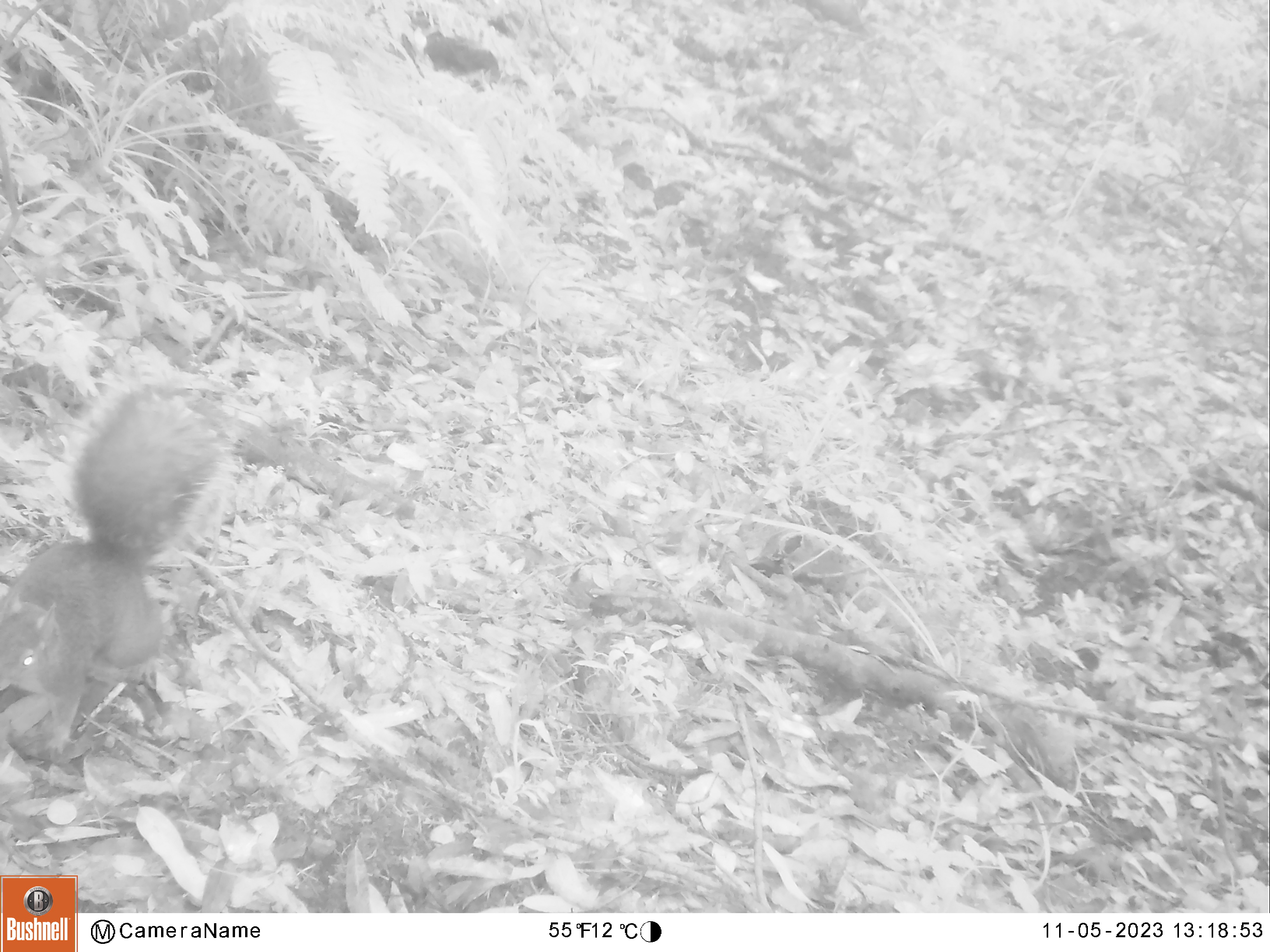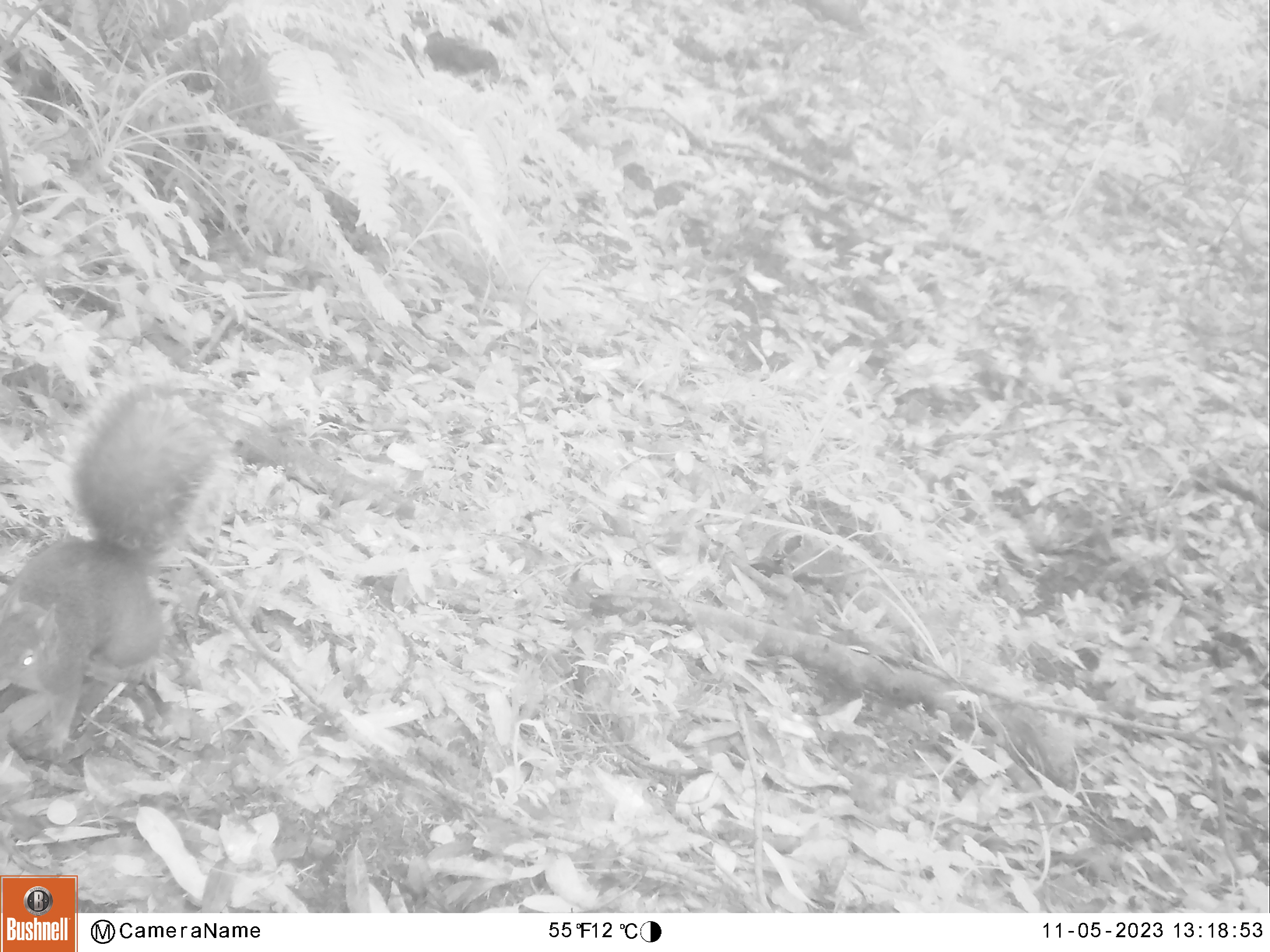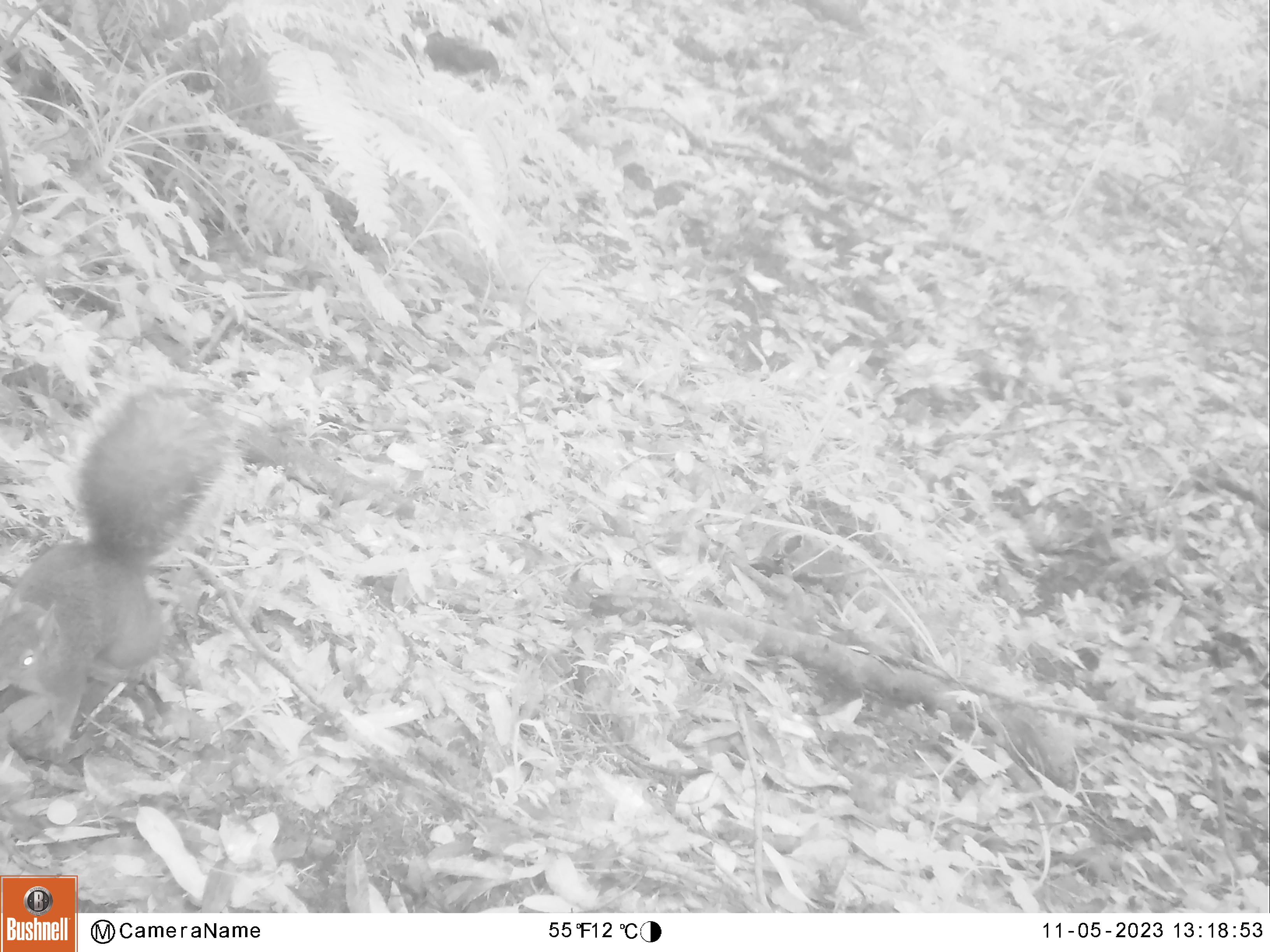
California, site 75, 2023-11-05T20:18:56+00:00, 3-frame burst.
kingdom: Animalia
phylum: Chordata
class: Mammalia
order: Rodentia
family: Sciuridae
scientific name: Sciuridae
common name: squirrel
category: unknown squirrel